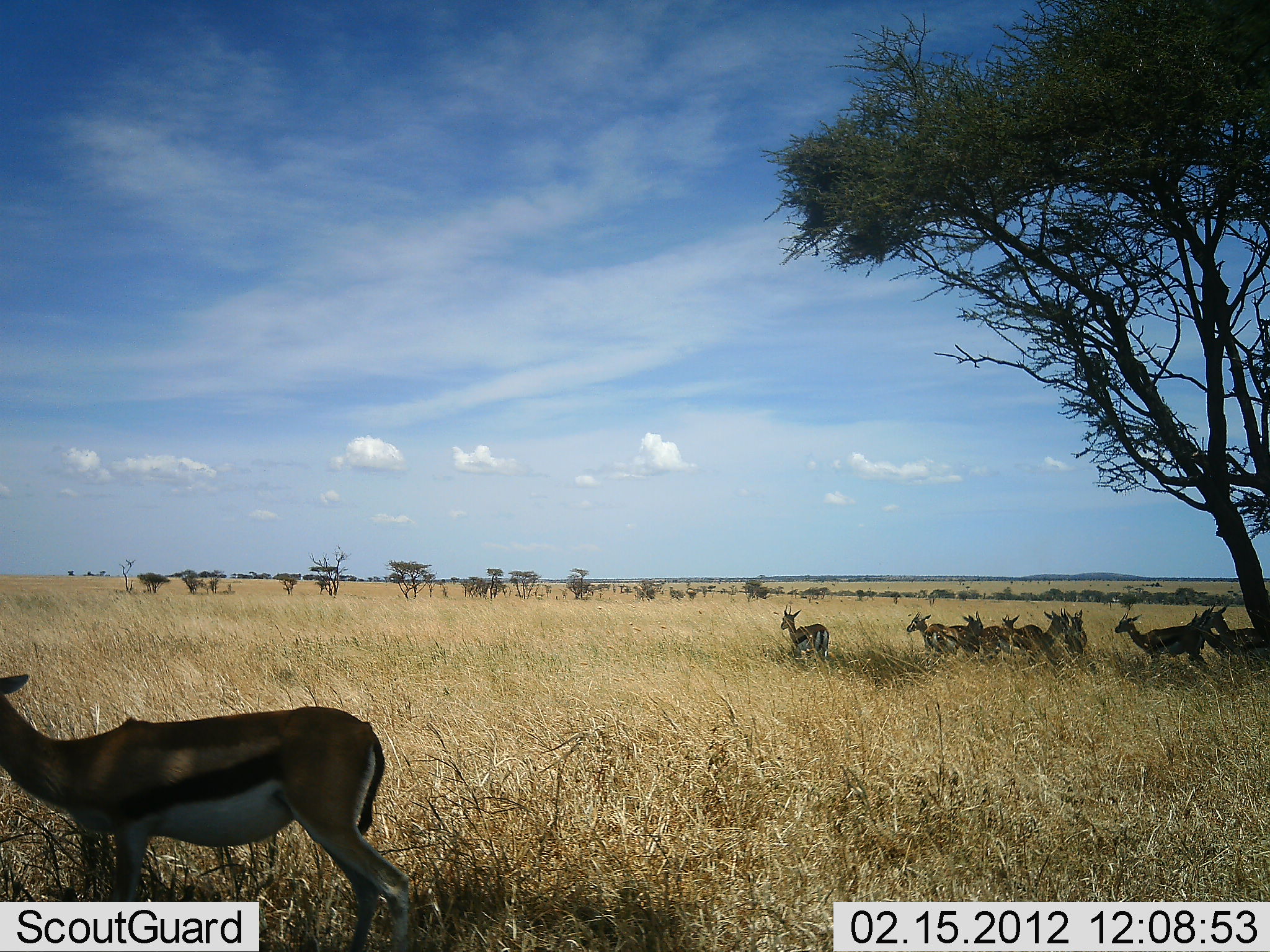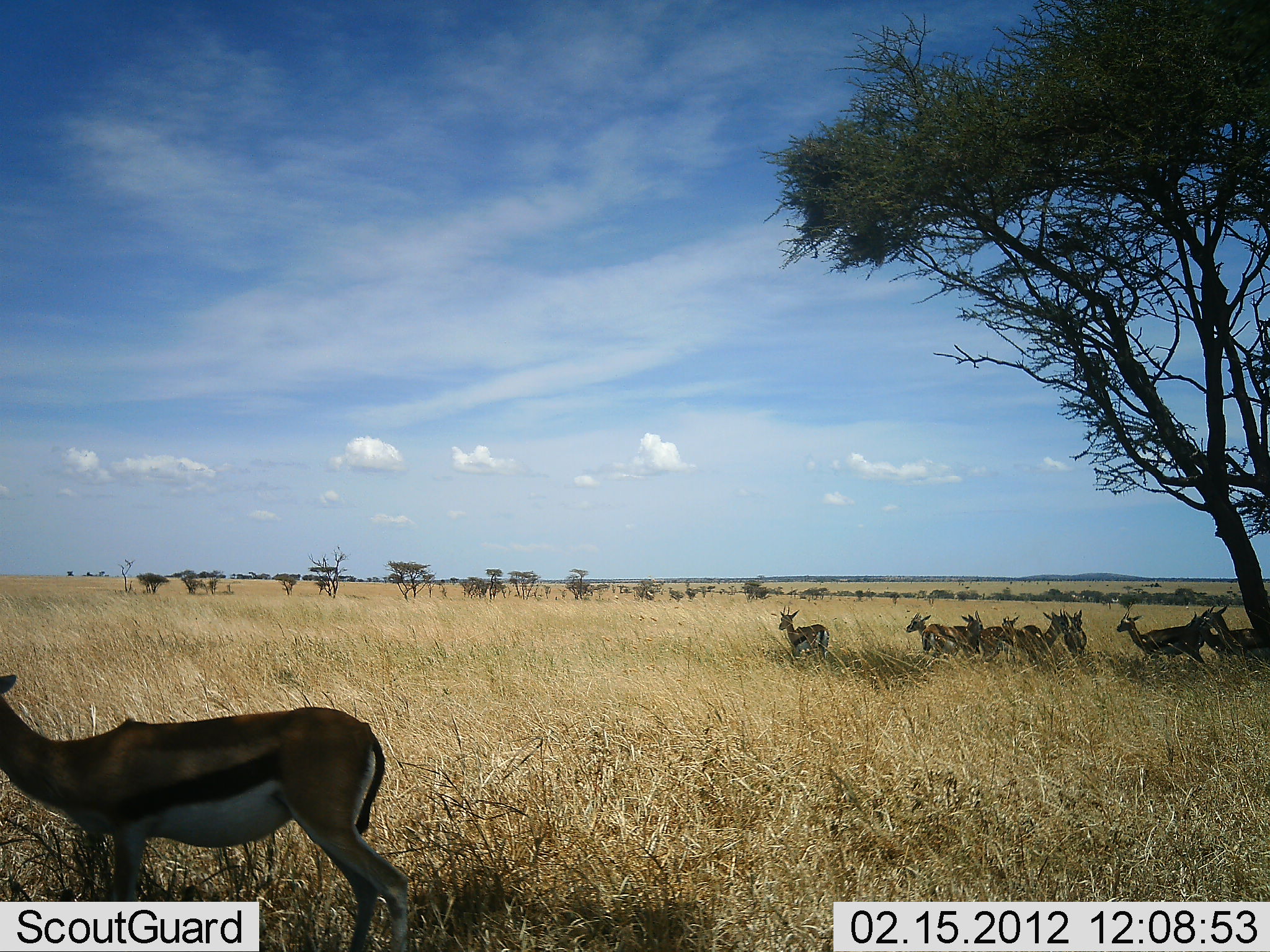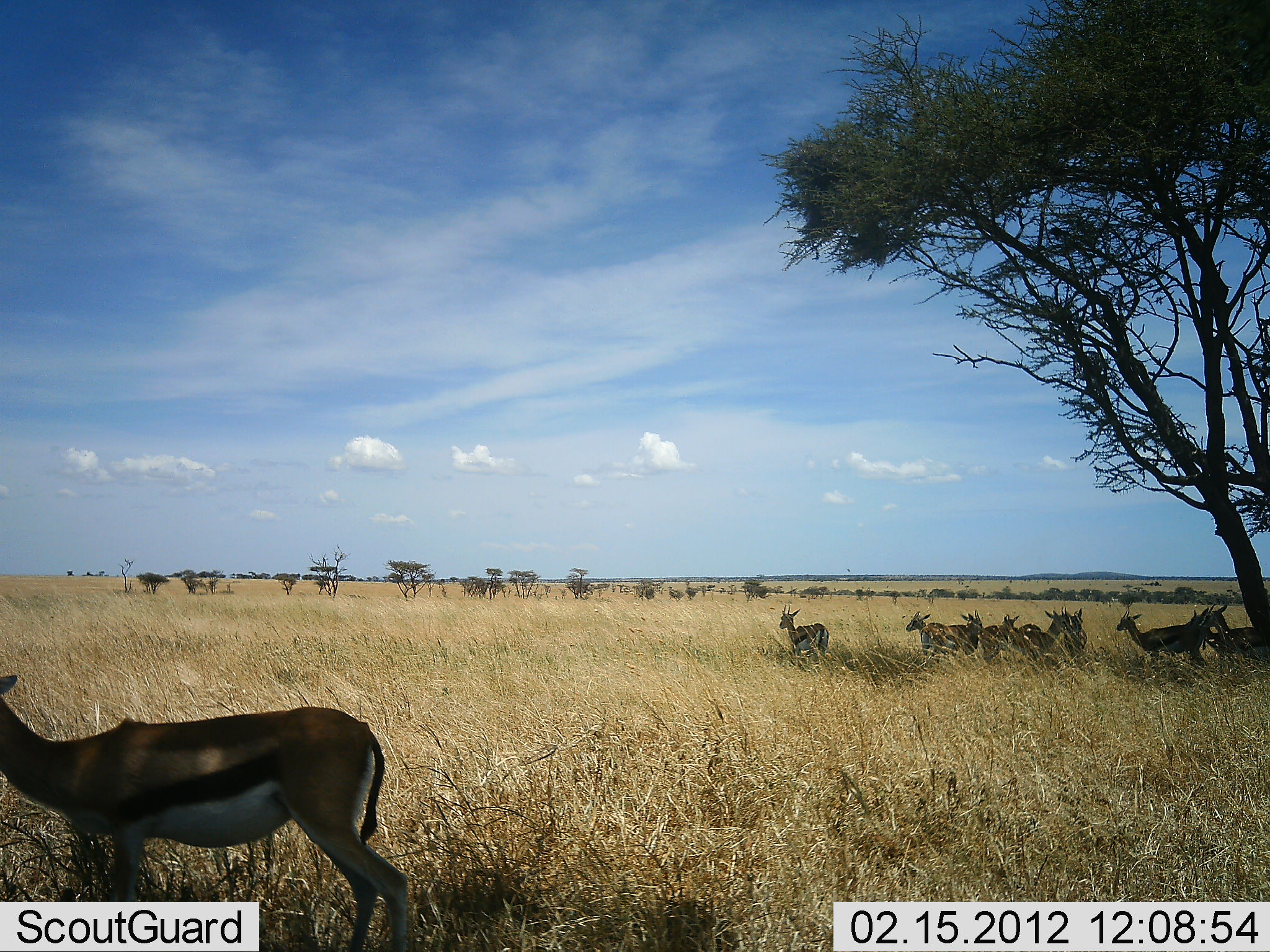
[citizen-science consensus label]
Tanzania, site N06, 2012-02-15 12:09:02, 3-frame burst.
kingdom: Animalia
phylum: Chordata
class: Mammalia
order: Artiodactyla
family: Bovidae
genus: Eudorcas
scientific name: Eudorcas thomsonii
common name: thomson's gazelle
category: gazellethomsons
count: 10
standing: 82%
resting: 24%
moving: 12%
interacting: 0%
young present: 0%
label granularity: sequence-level